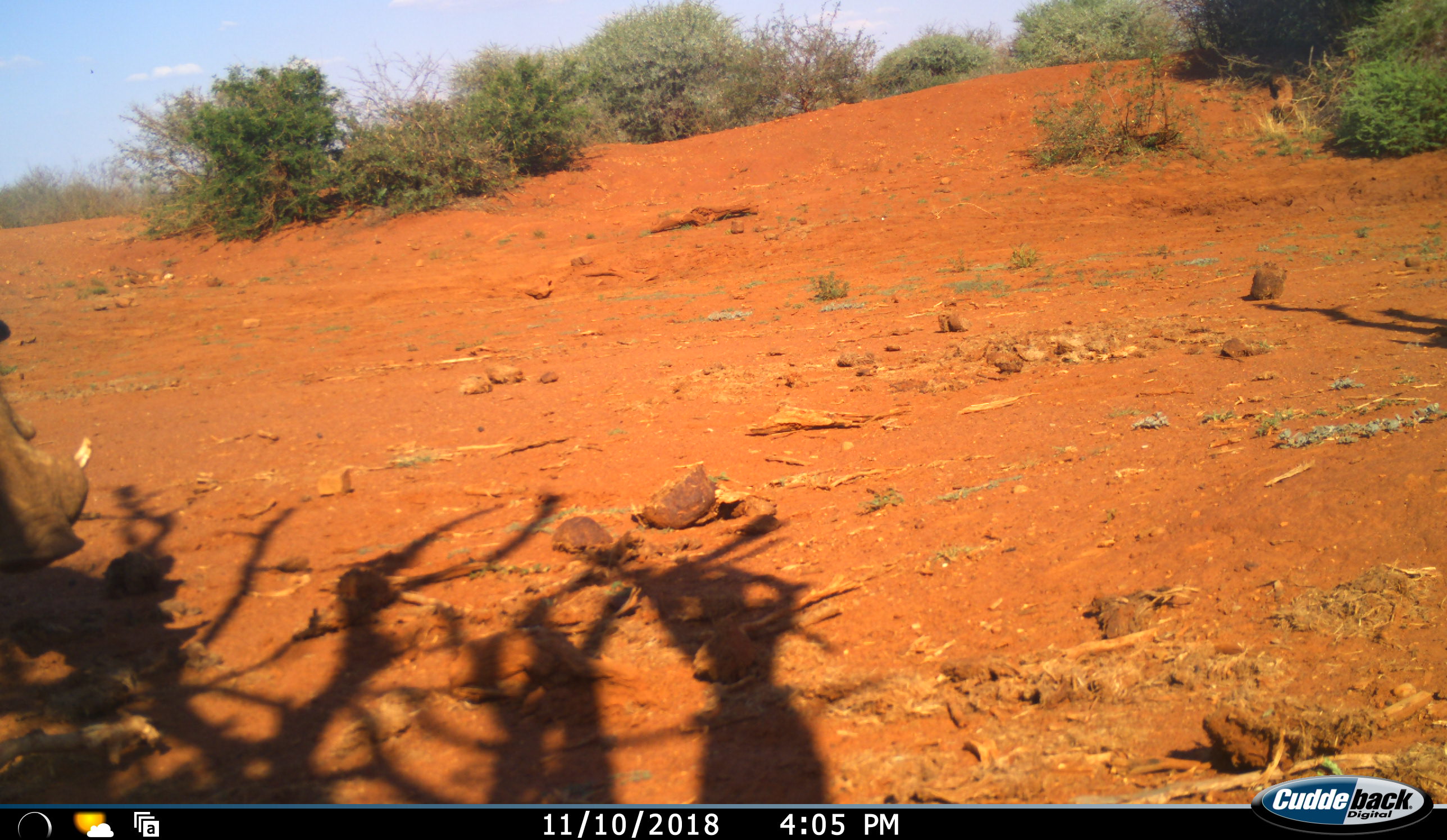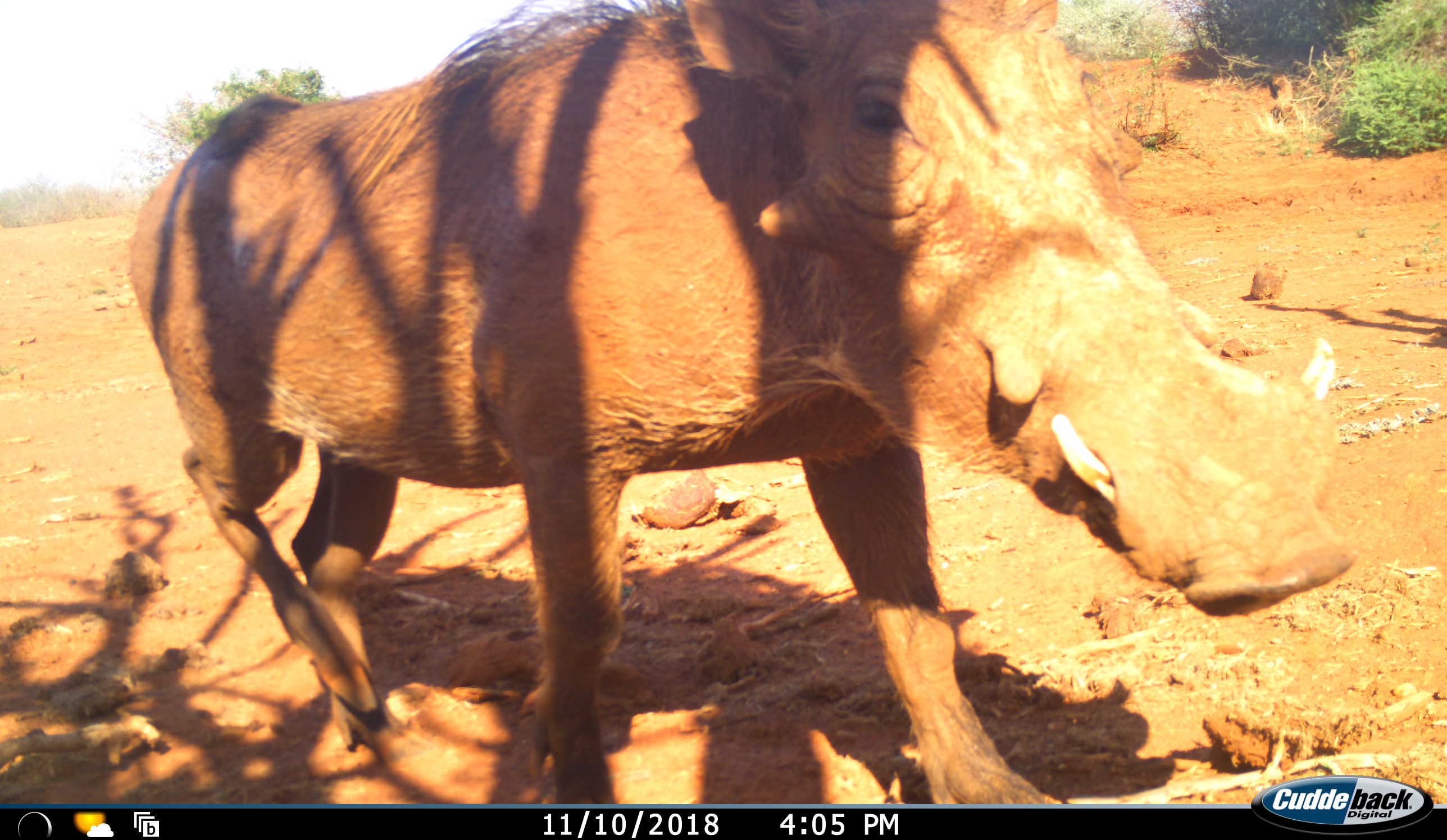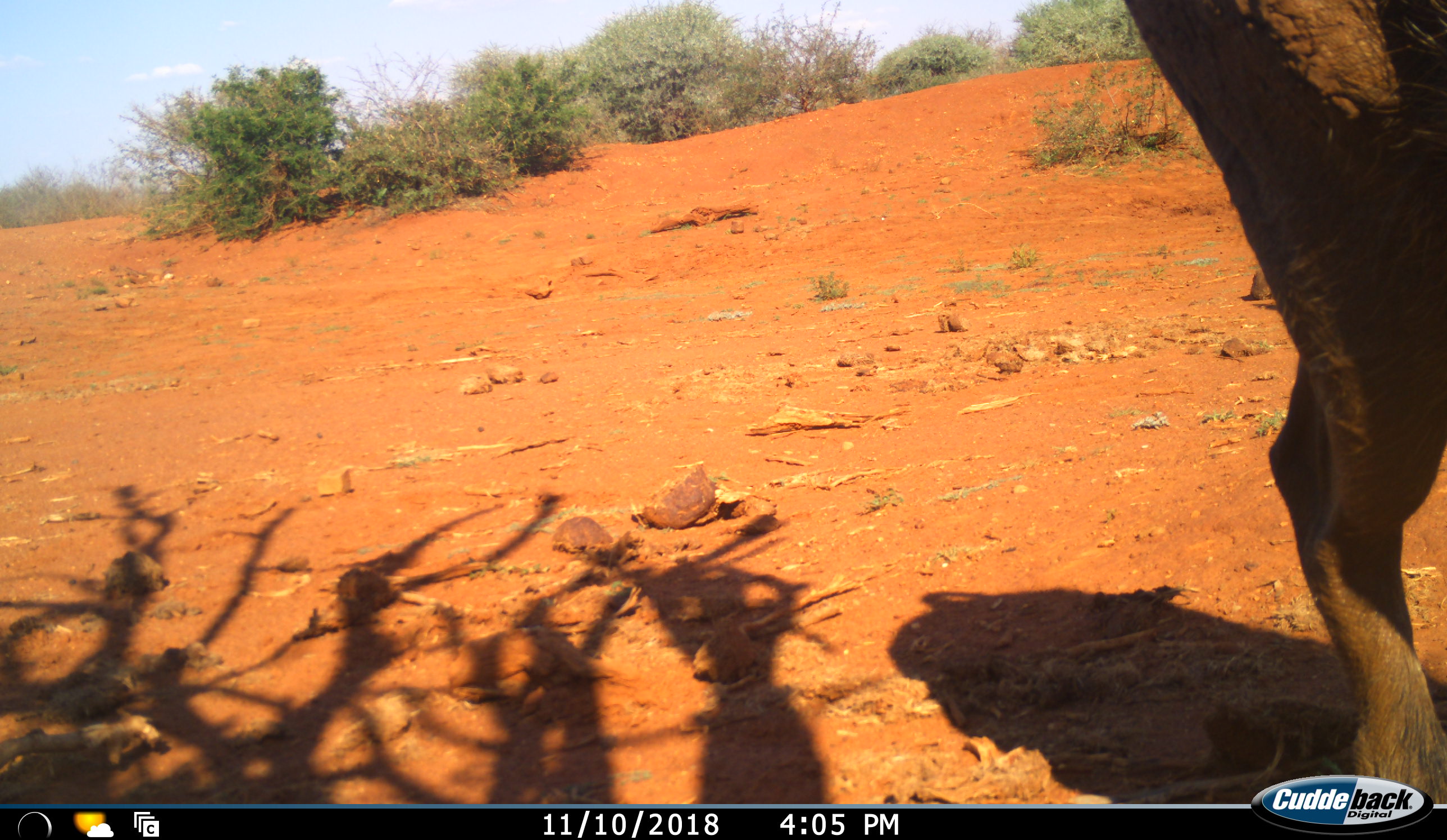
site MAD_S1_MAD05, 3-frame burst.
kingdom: Animalia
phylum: Chordata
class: Mammalia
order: Artiodactyla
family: Suidae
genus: Phacochoerus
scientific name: Phacochoerus africanus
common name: warthog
Warthog (Phacochoerus africanus), count 1. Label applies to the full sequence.